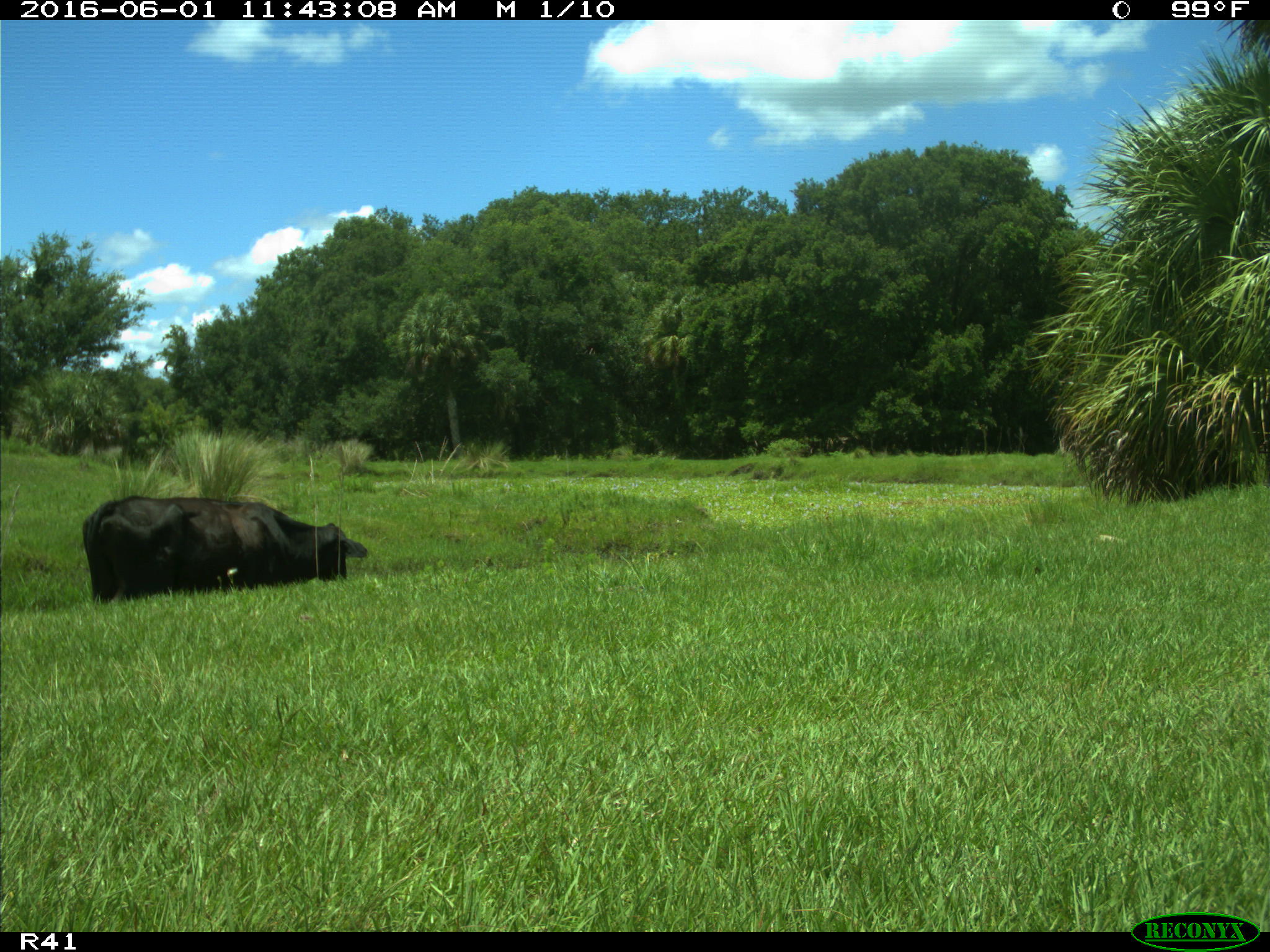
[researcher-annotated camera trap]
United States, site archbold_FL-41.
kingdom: Animalia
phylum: Chordata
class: Mammalia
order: Artiodactyla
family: Bovidae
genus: Bos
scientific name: Bos taurus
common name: domestic cow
Bos taurus (domestic cow).